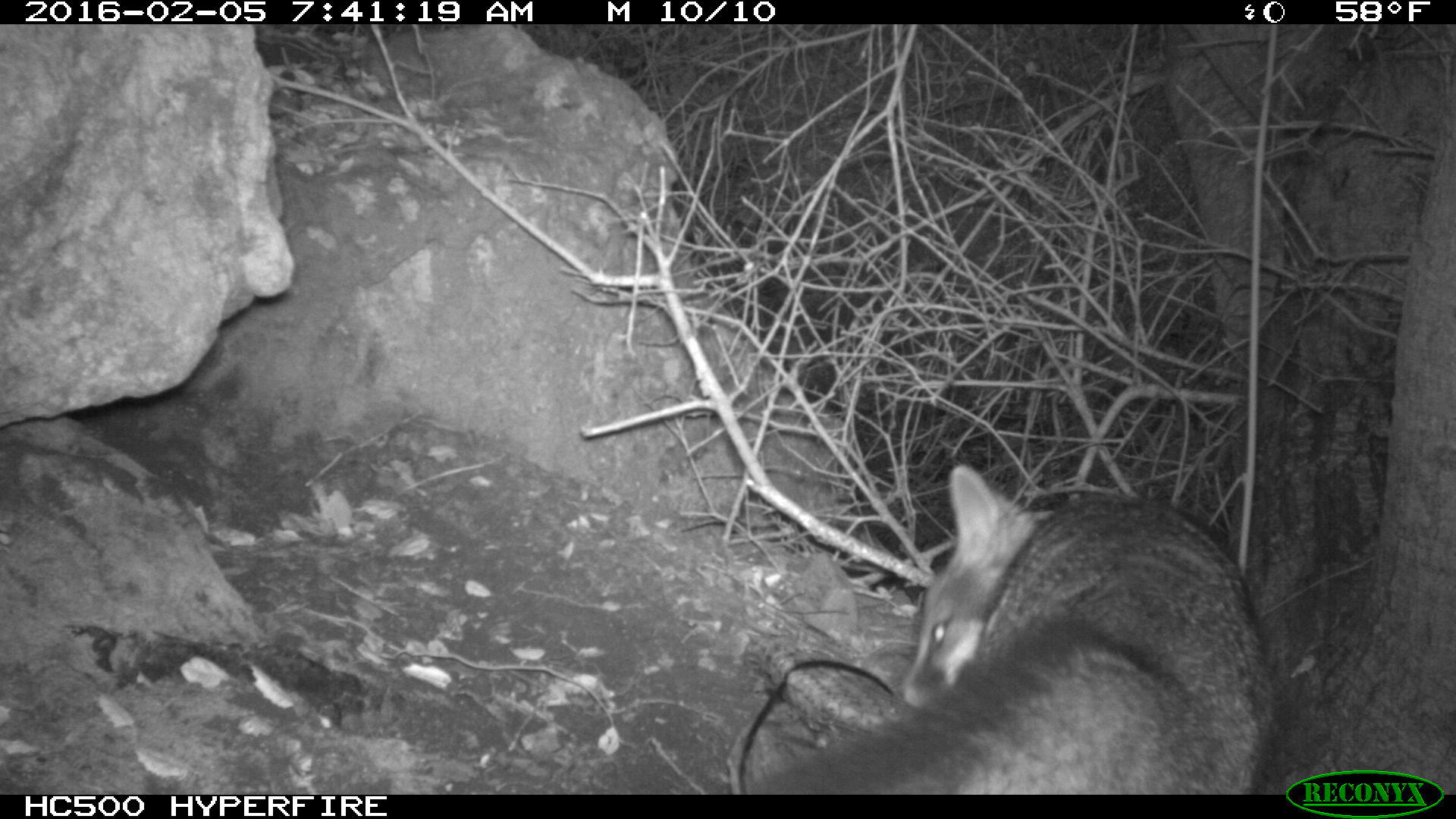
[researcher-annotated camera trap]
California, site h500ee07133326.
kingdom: Animalia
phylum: Chordata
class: Mammalia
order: Carnivora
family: Canidae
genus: Urocyon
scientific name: Urocyon littoralis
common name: island fox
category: fox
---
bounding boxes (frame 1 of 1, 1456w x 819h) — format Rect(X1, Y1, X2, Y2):
fox: Rect(752, 464, 1276, 794)